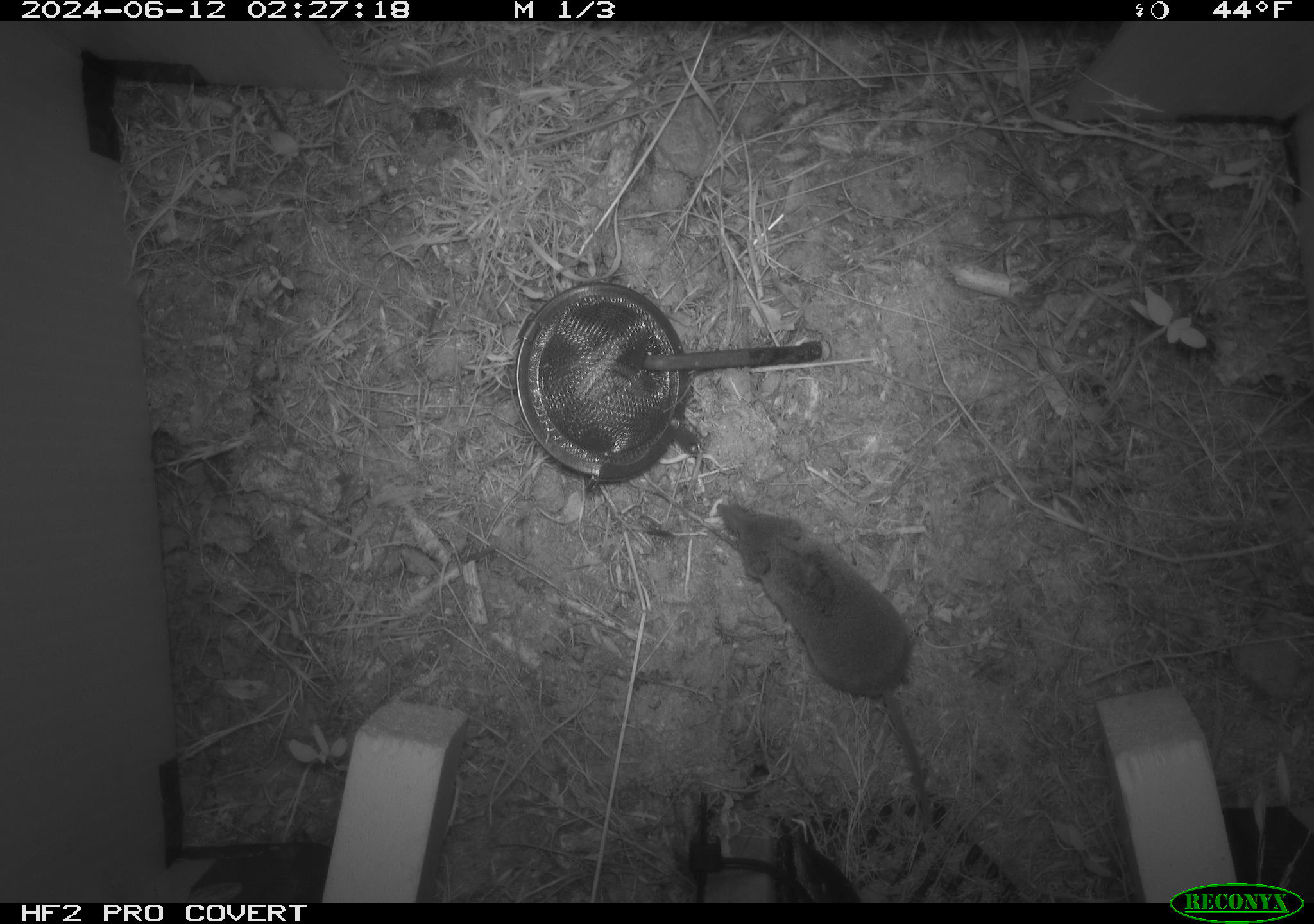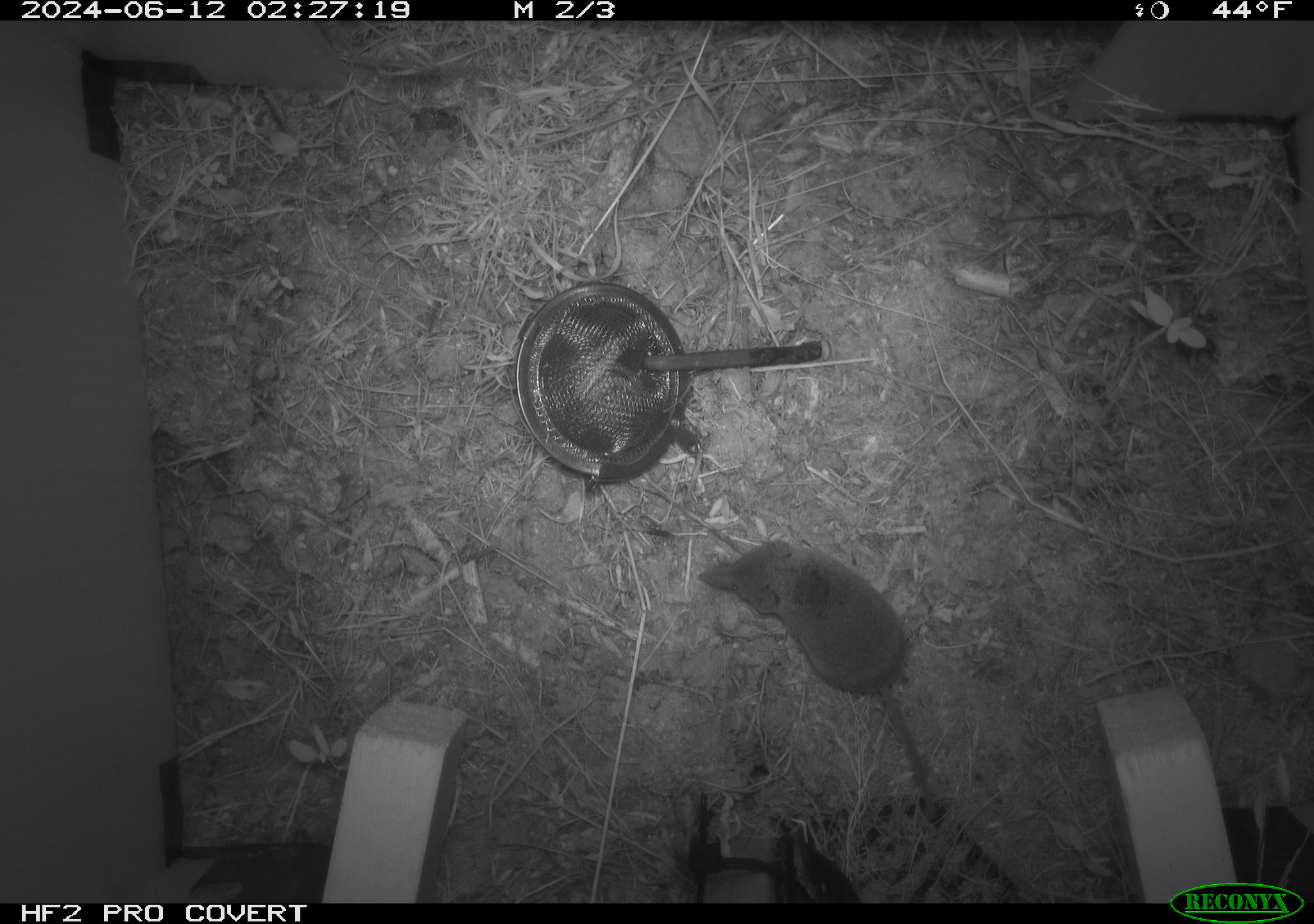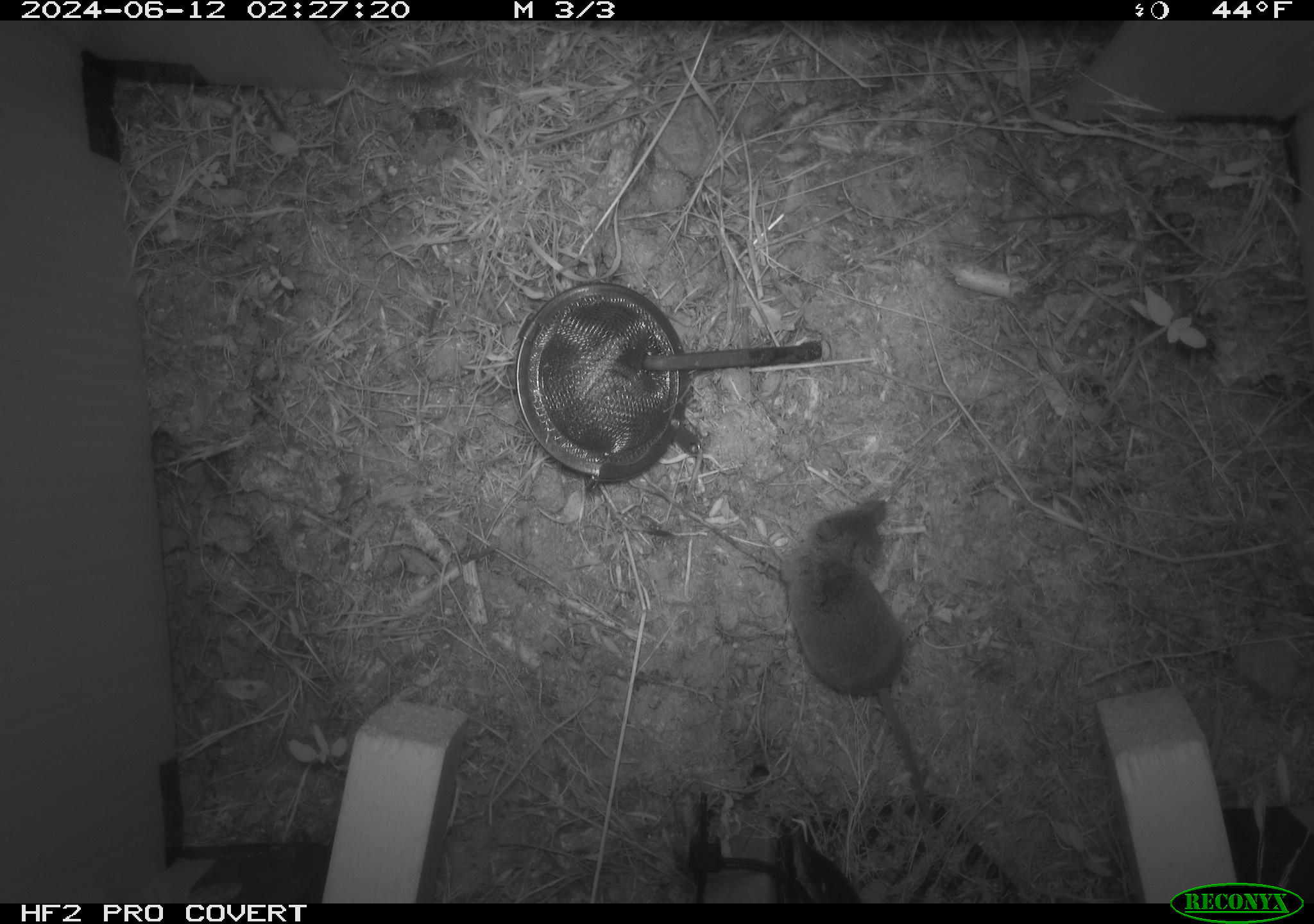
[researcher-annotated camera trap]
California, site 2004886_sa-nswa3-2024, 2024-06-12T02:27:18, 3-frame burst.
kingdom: Animalia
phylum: Chordata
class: Mammalia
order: Rodentia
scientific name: Rodentia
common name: rodent